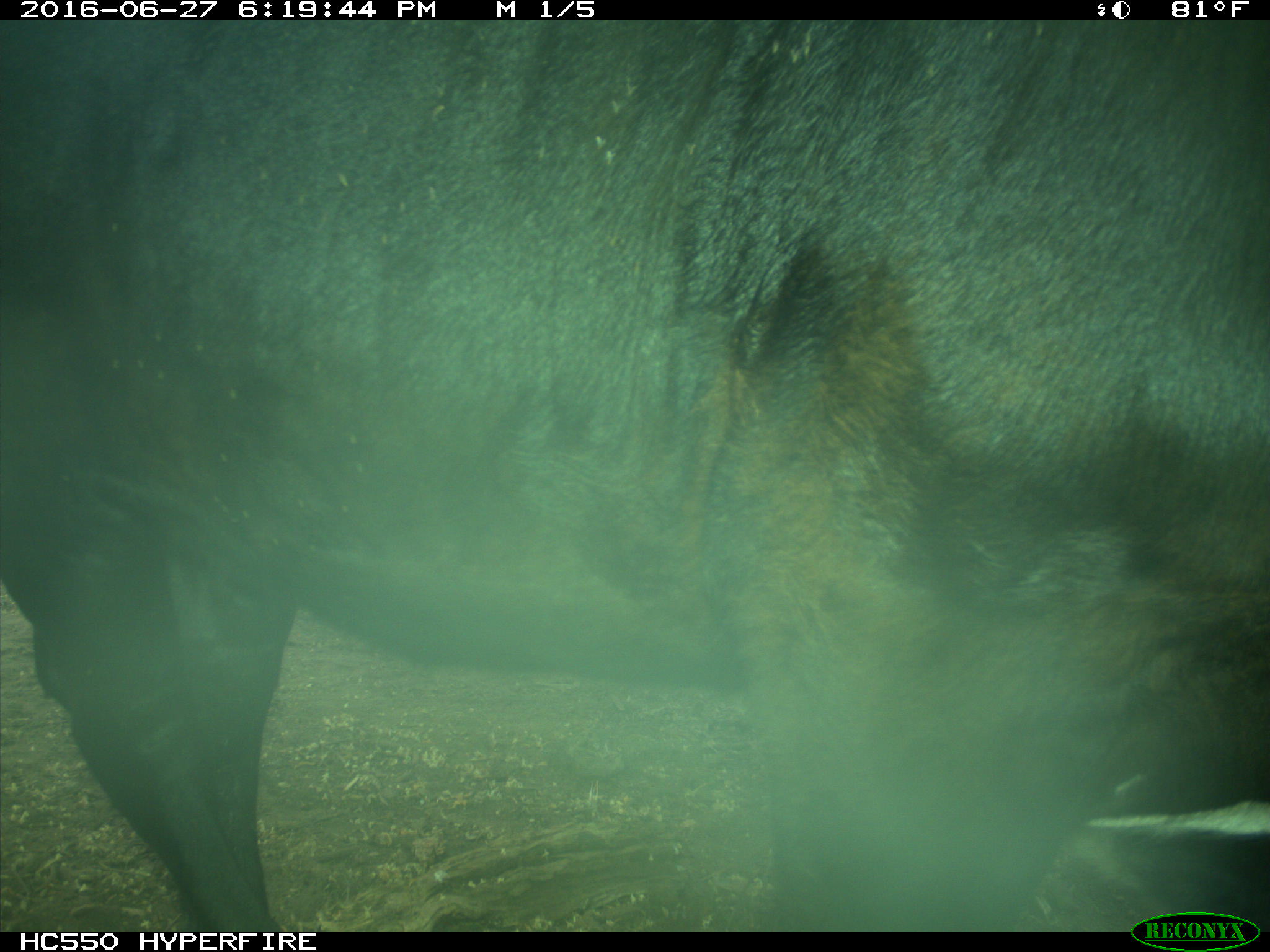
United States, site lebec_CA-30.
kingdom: Animalia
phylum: Chordata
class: Mammalia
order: Artiodactyla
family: Bovidae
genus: Bos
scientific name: Bos taurus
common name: domestic cow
Bos taurus (domestic cow).